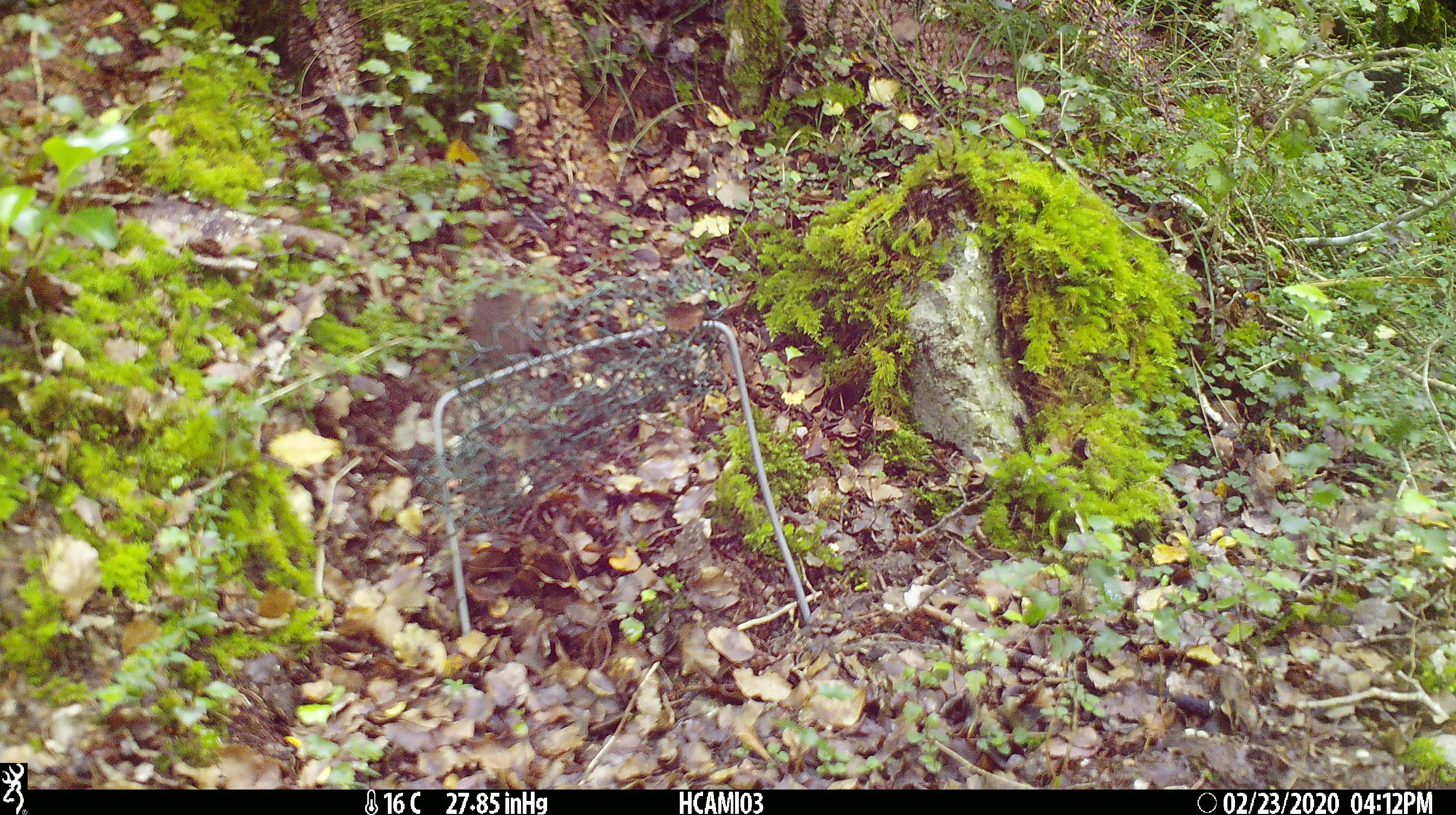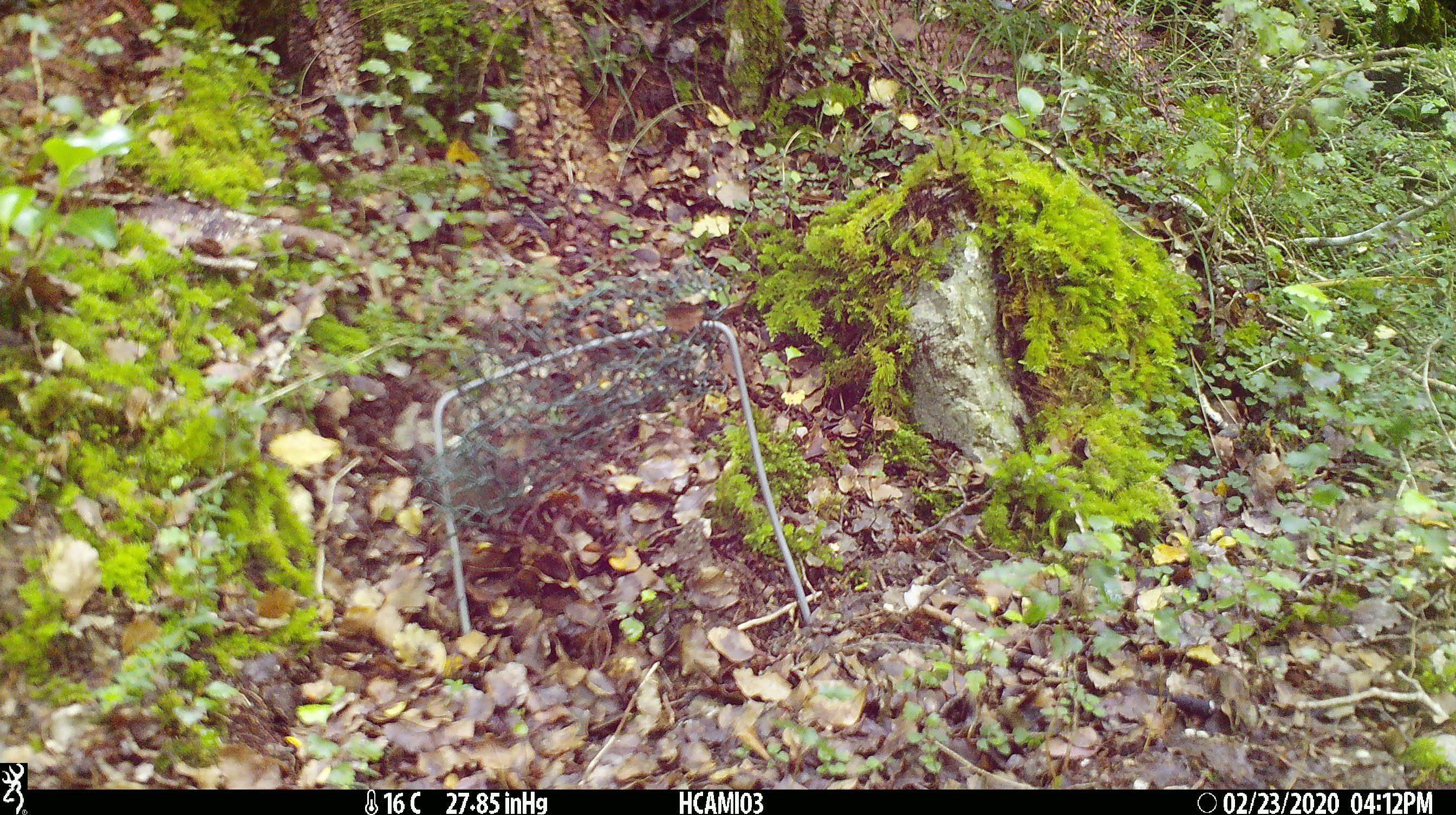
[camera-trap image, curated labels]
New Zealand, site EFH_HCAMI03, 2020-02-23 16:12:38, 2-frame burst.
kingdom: Animalia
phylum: Chordata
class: Mammalia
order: Rodentia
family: Muridae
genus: Mus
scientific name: Mus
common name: mouse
Mouse (Mus).